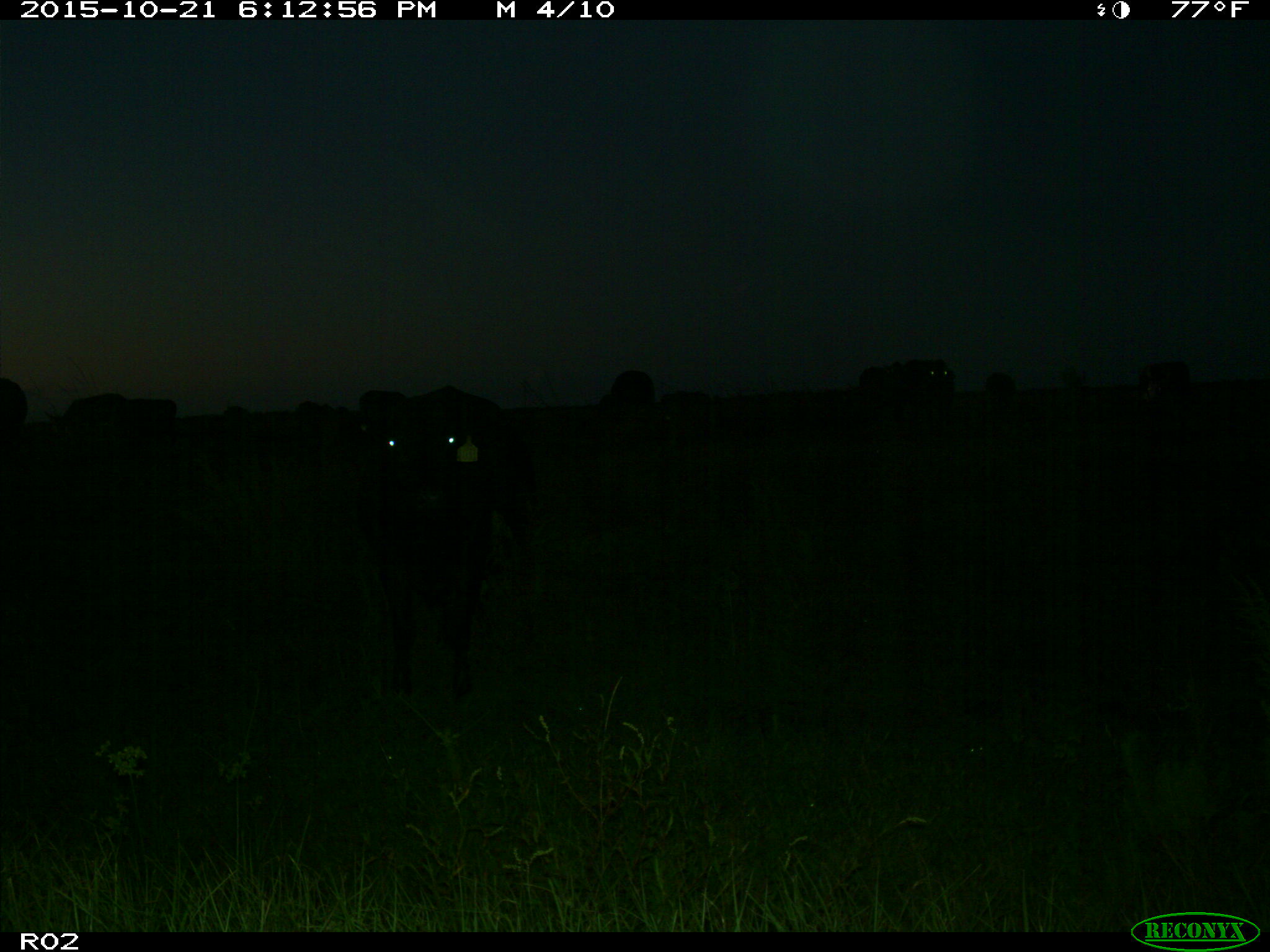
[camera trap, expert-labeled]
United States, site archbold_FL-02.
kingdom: Animalia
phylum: Chordata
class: Mammalia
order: Artiodactyla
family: Bovidae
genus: Bos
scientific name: Bos taurus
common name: domestic cow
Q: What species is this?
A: Bos taurus (domestic cow).